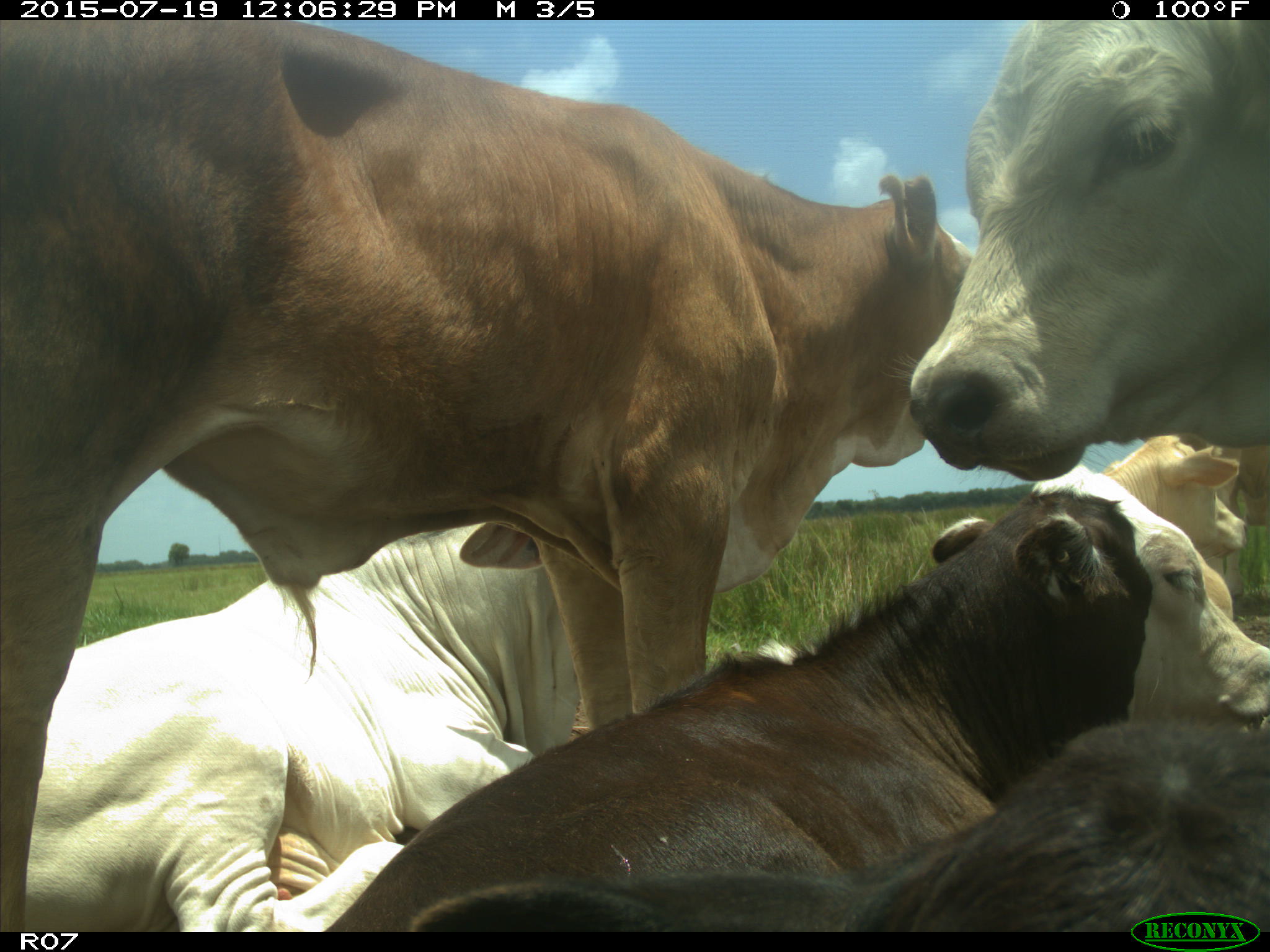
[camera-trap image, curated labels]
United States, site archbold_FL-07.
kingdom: Animalia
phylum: Chordata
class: Mammalia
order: Artiodactyla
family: Bovidae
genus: Bos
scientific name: Bos taurus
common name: domestic cow